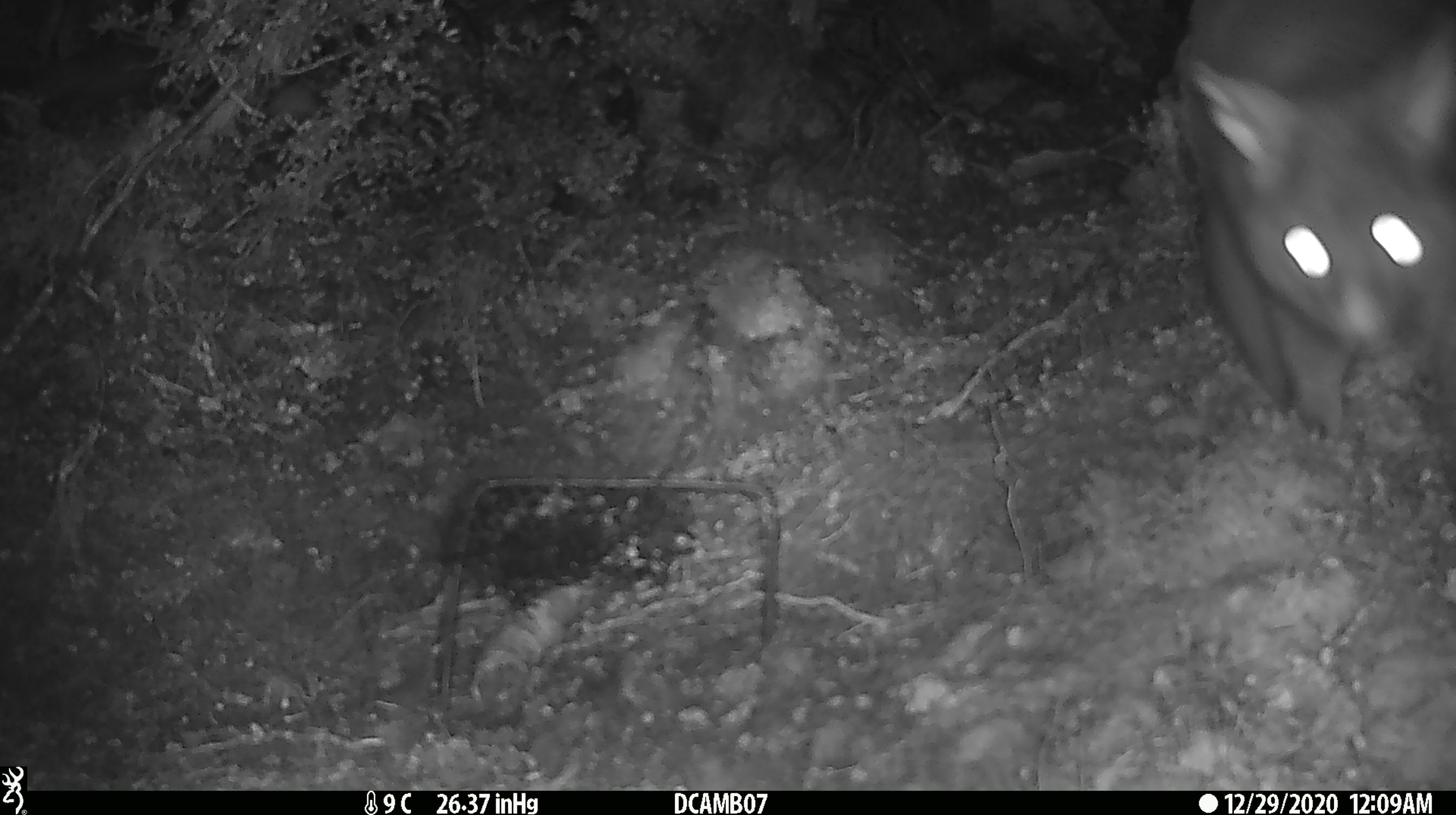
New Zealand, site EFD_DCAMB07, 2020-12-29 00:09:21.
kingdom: Animalia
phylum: Chordata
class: Mammalia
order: Diprotodontia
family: Phalangeridae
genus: Trichosurus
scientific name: Trichosurus vulpecula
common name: common brushtail possum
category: possum